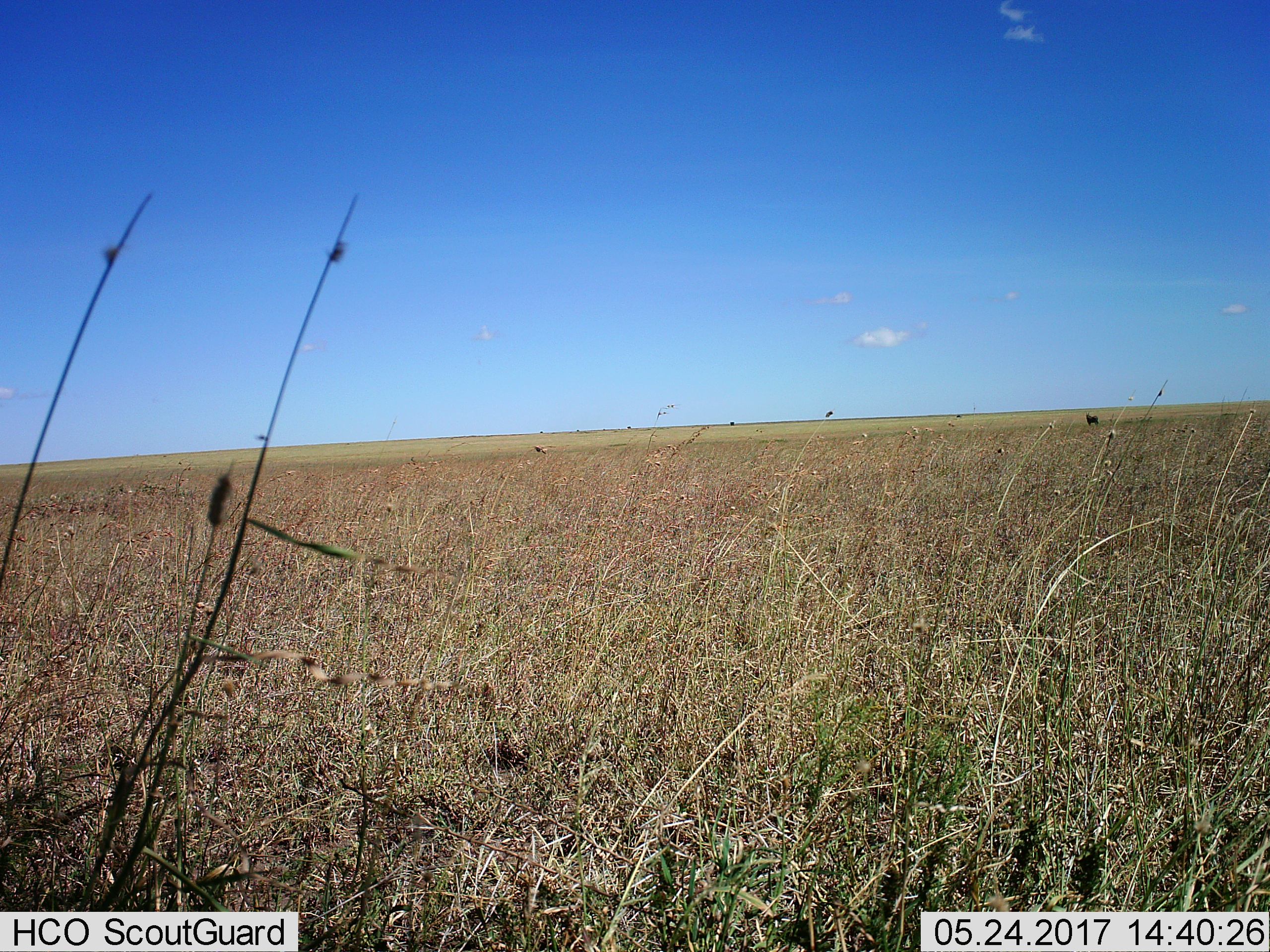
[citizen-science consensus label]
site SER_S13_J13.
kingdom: Animalia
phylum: Chordata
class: Mammalia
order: Artiodactyla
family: Bovidae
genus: Connochaetes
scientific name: Connochaetes taurinus taurinus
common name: blue wildebeest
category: wildebeestblue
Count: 1.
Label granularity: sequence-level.